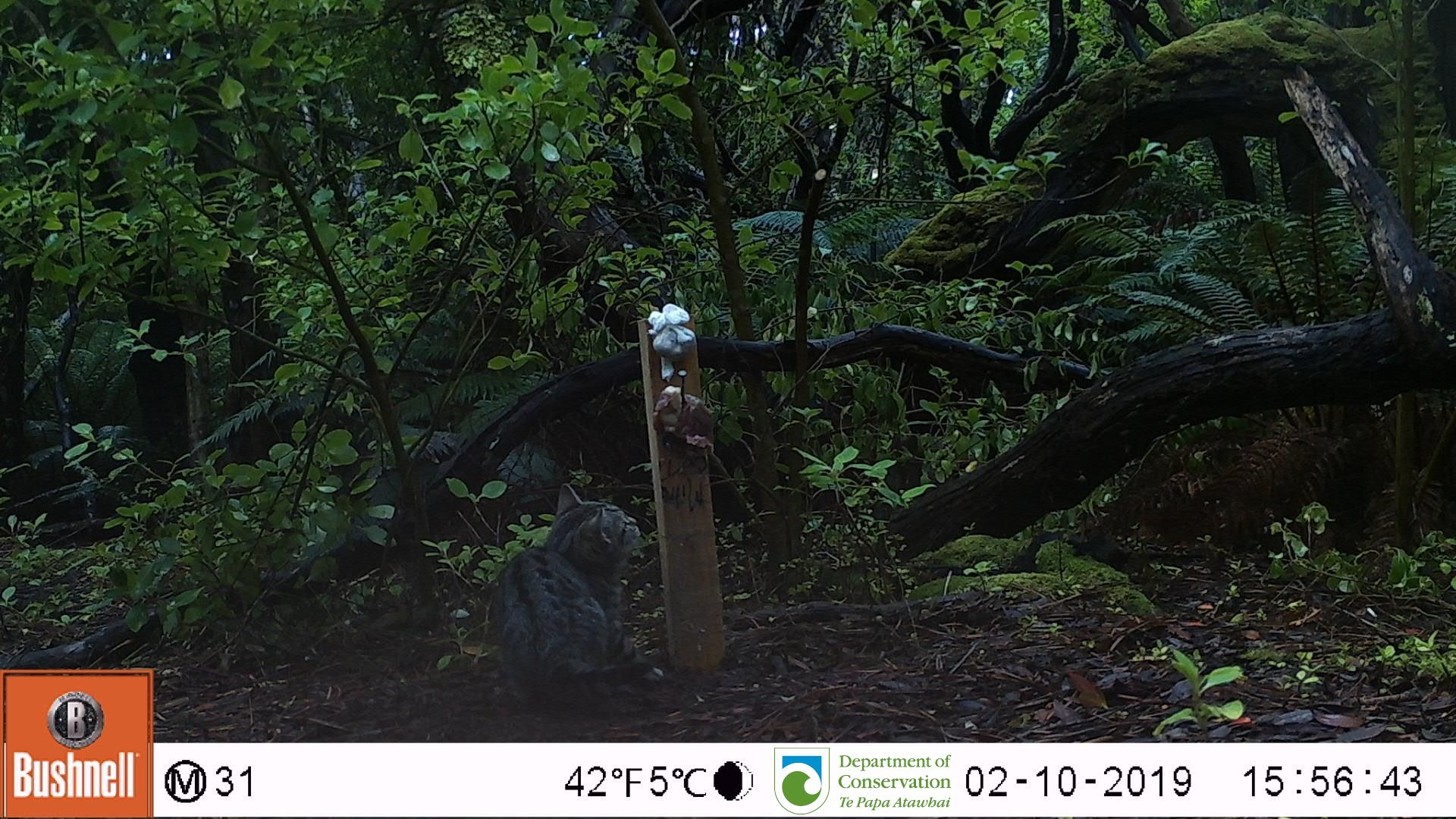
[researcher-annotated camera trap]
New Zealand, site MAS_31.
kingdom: Animalia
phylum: Chordata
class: Mammalia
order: Carnivora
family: Felidae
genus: Felis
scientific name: Felis catus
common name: domestic cat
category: cat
Cat (domestic cat) (Felis catus).